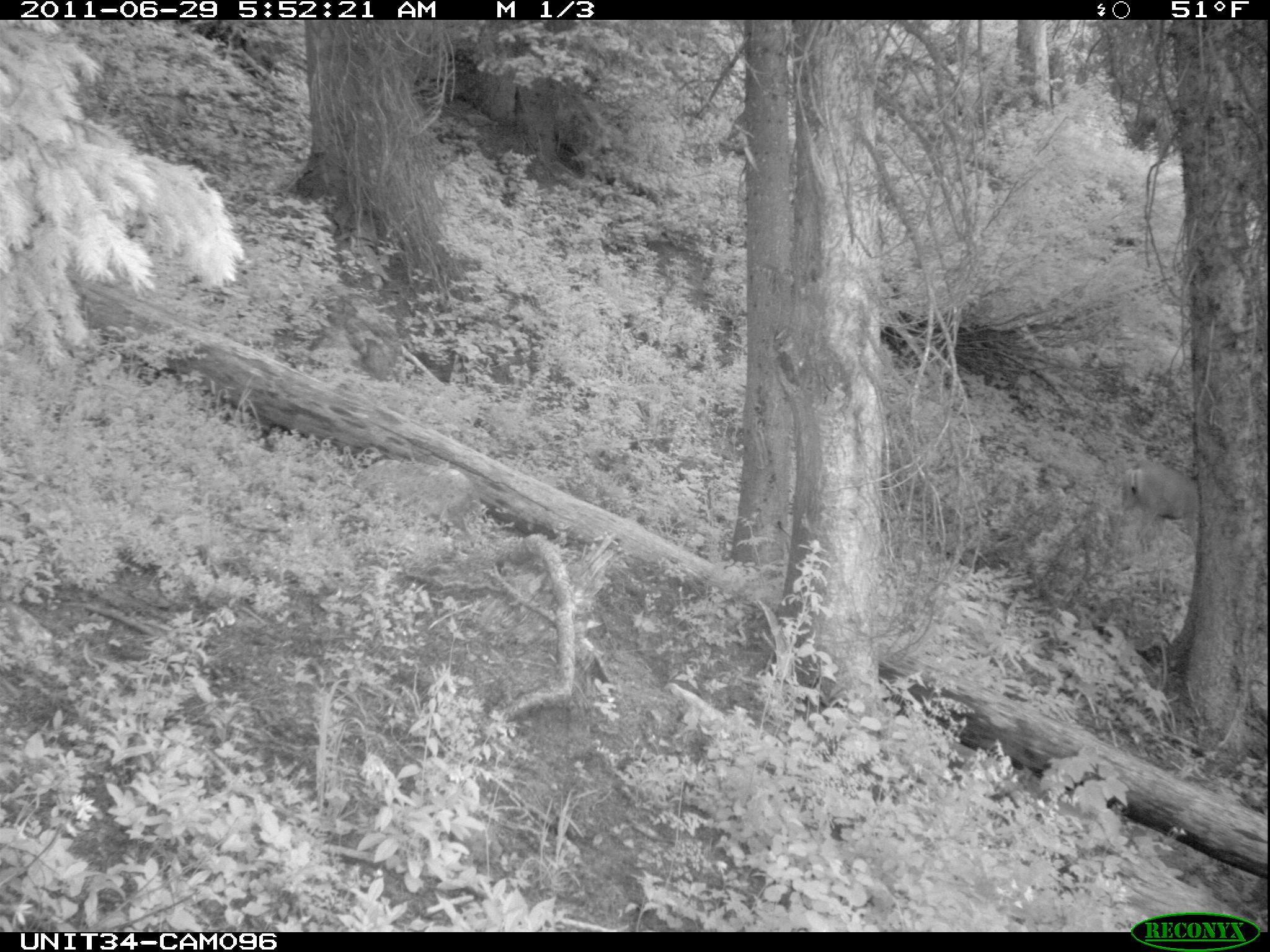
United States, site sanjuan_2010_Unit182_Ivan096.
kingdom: Animalia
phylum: Chordata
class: Mammalia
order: Artiodactyla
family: Cervidae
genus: Odocoileus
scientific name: Odocoileus hemionus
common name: mule deer